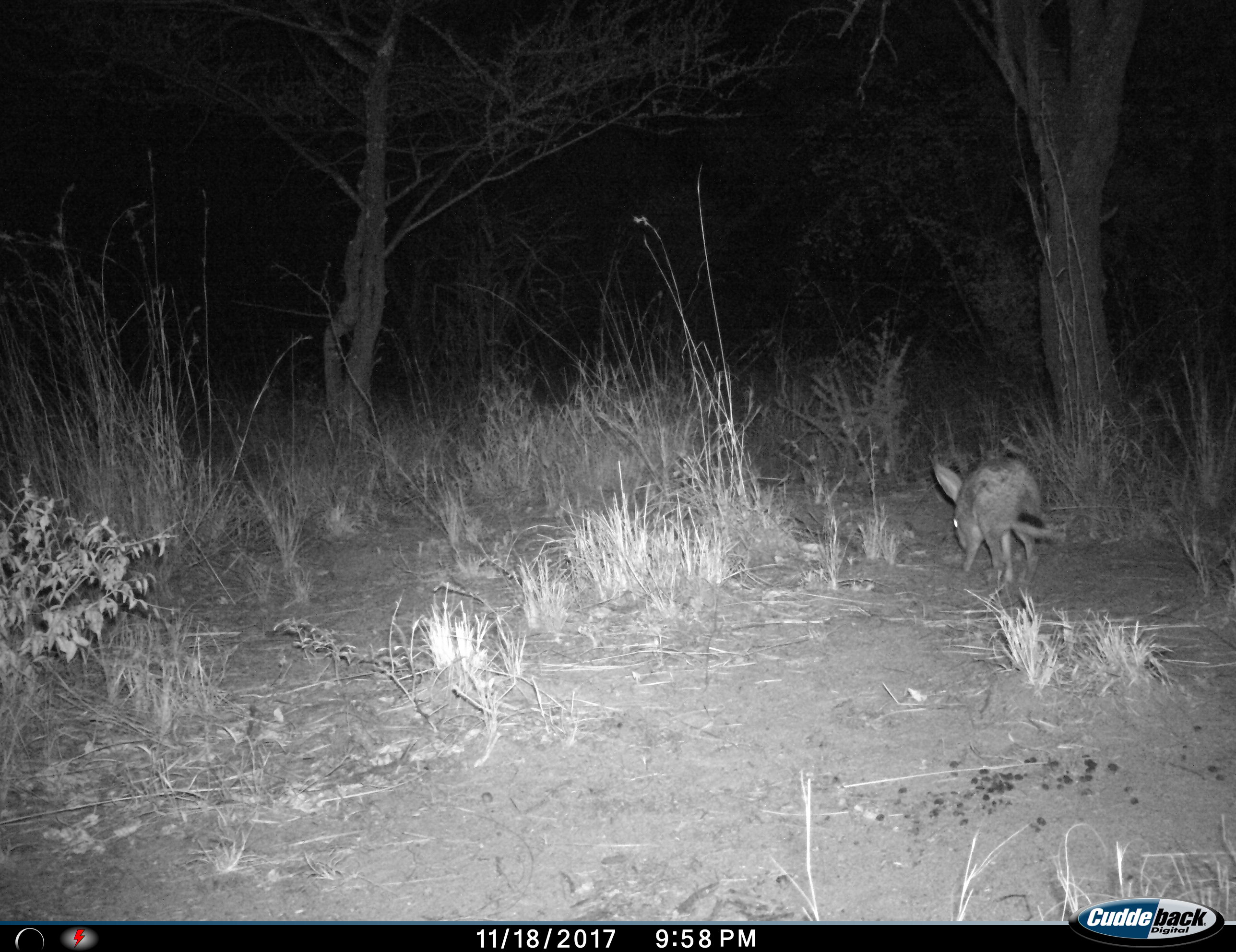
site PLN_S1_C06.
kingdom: Animalia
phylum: Chordata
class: Mammalia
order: Lagomorpha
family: Leporidae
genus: Lepus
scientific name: Lepus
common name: hare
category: hareunknown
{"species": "hareunknown (hare) (Lepus)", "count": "1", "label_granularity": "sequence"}